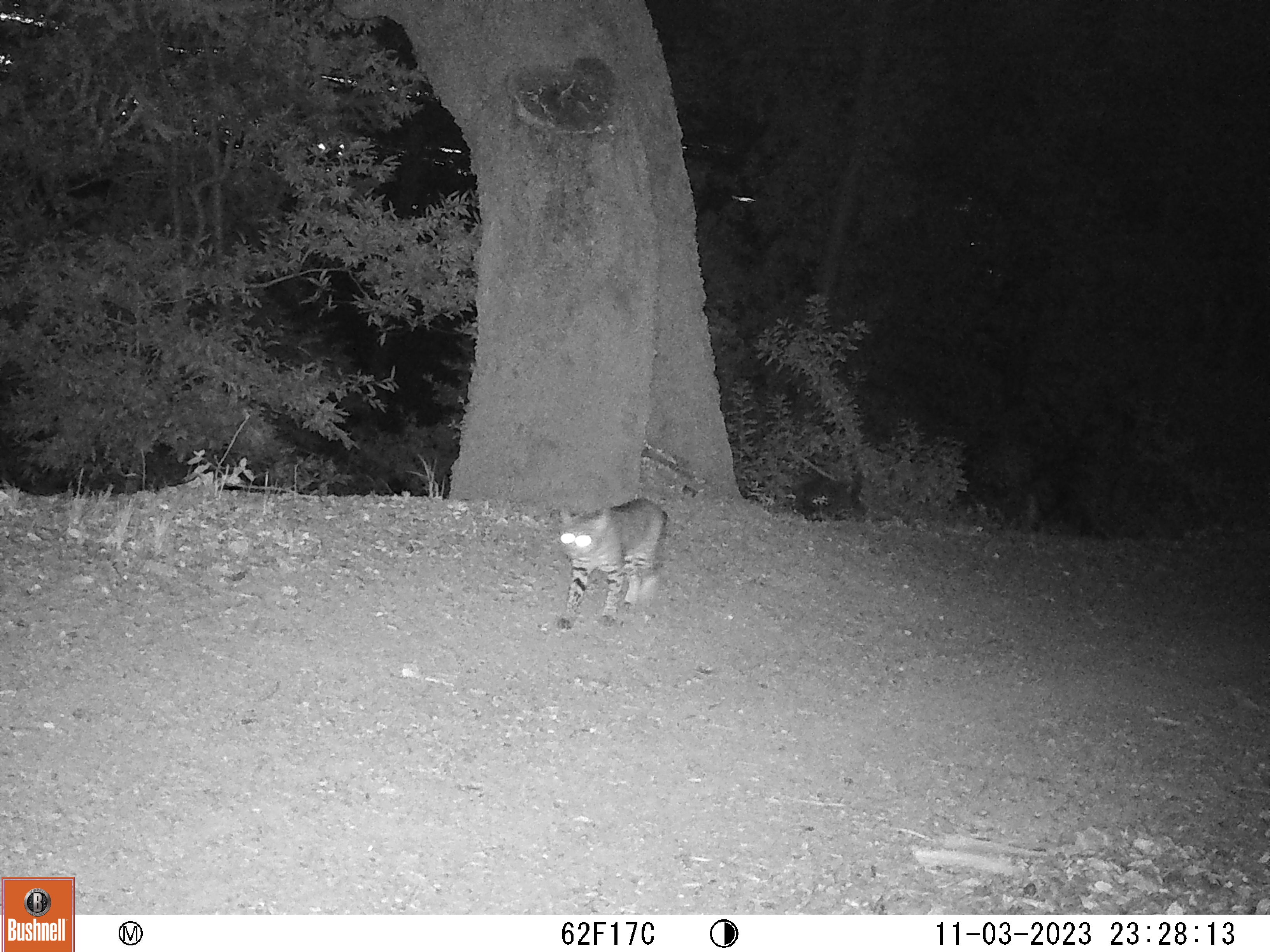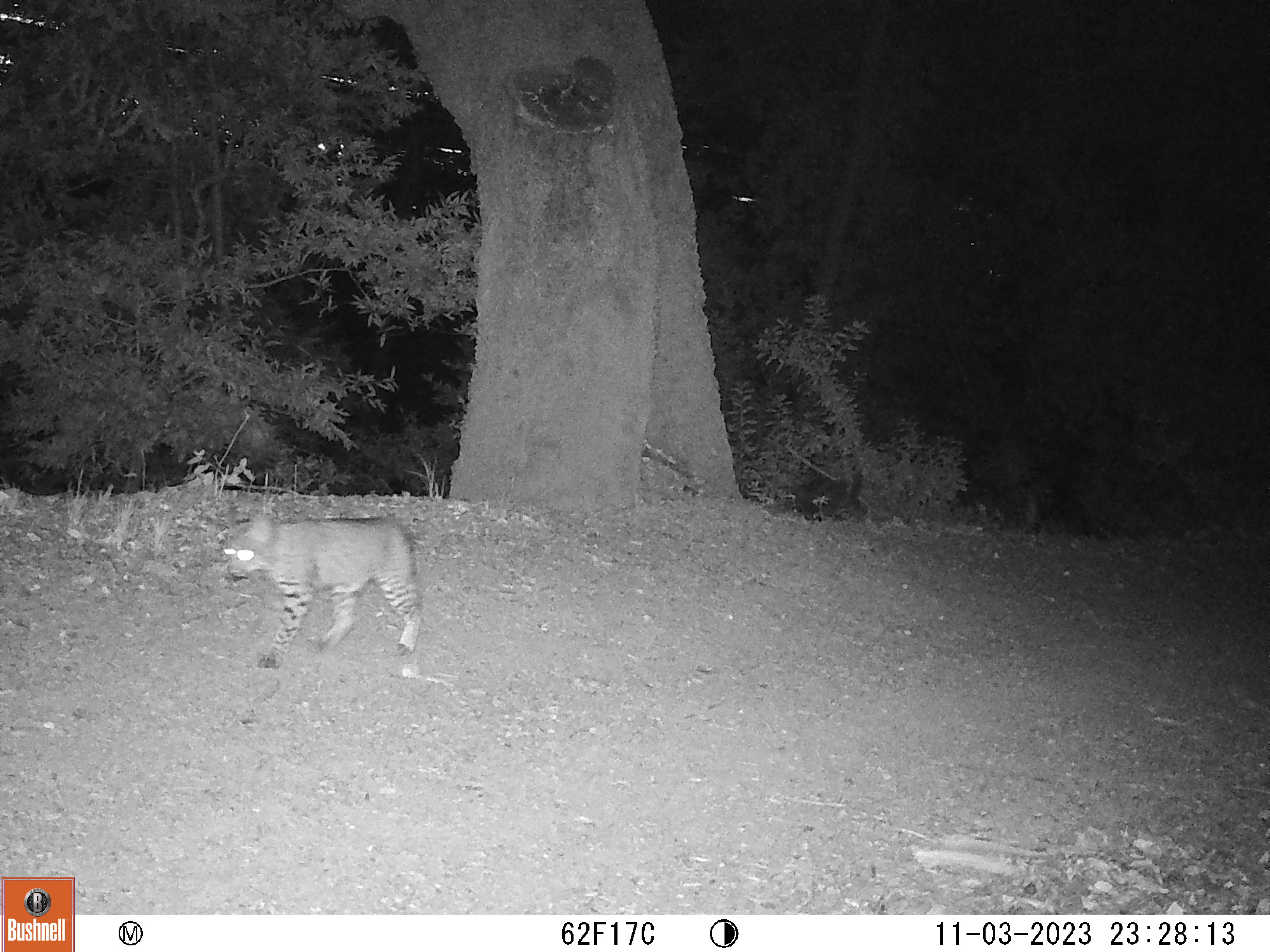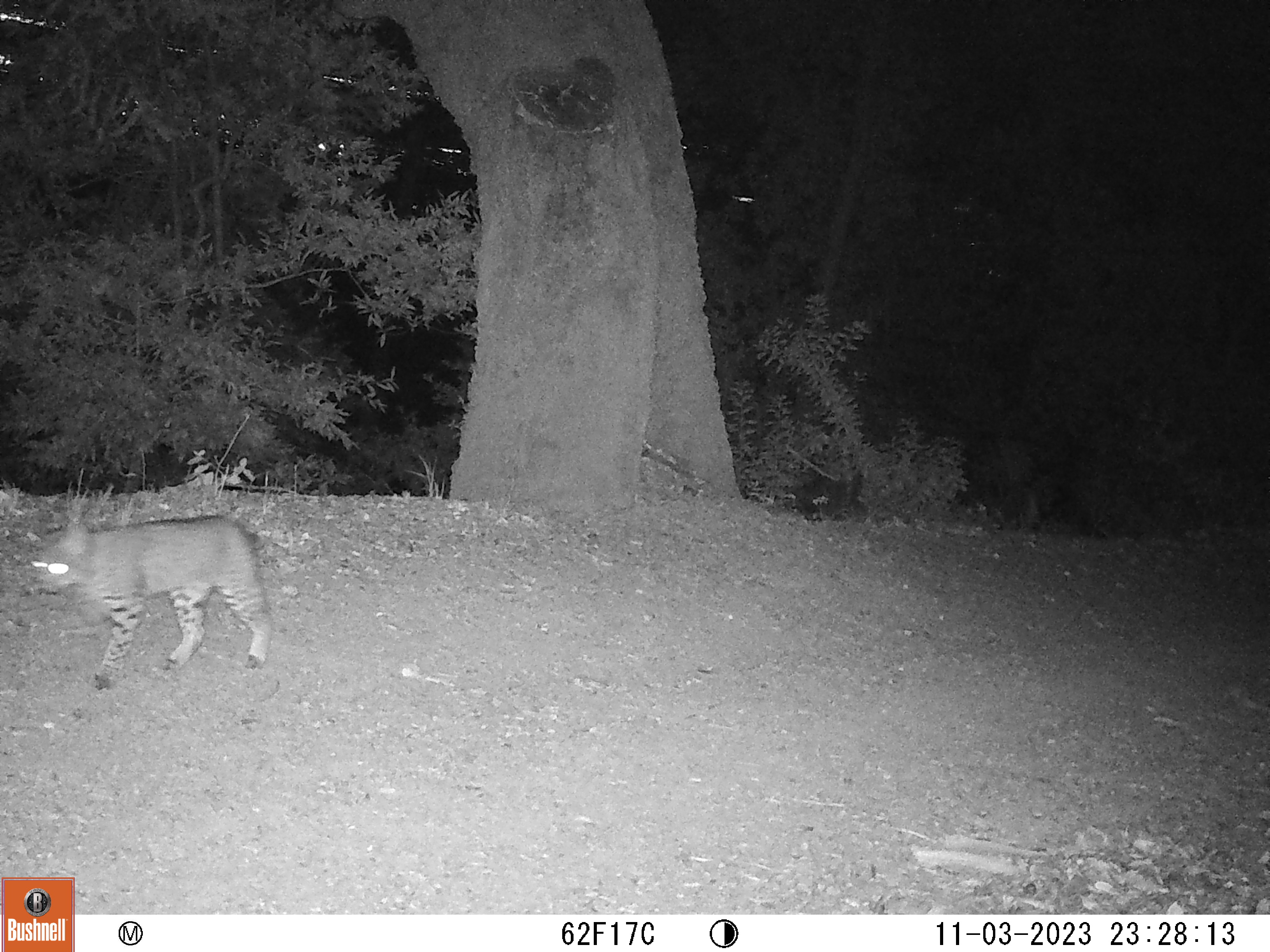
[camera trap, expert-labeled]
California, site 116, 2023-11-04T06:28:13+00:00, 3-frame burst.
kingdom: Animalia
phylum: Chordata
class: Mammalia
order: Carnivora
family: Felidae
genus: Lynx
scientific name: Lynx rufus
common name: bobcat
Bobcat (Lynx rufus).